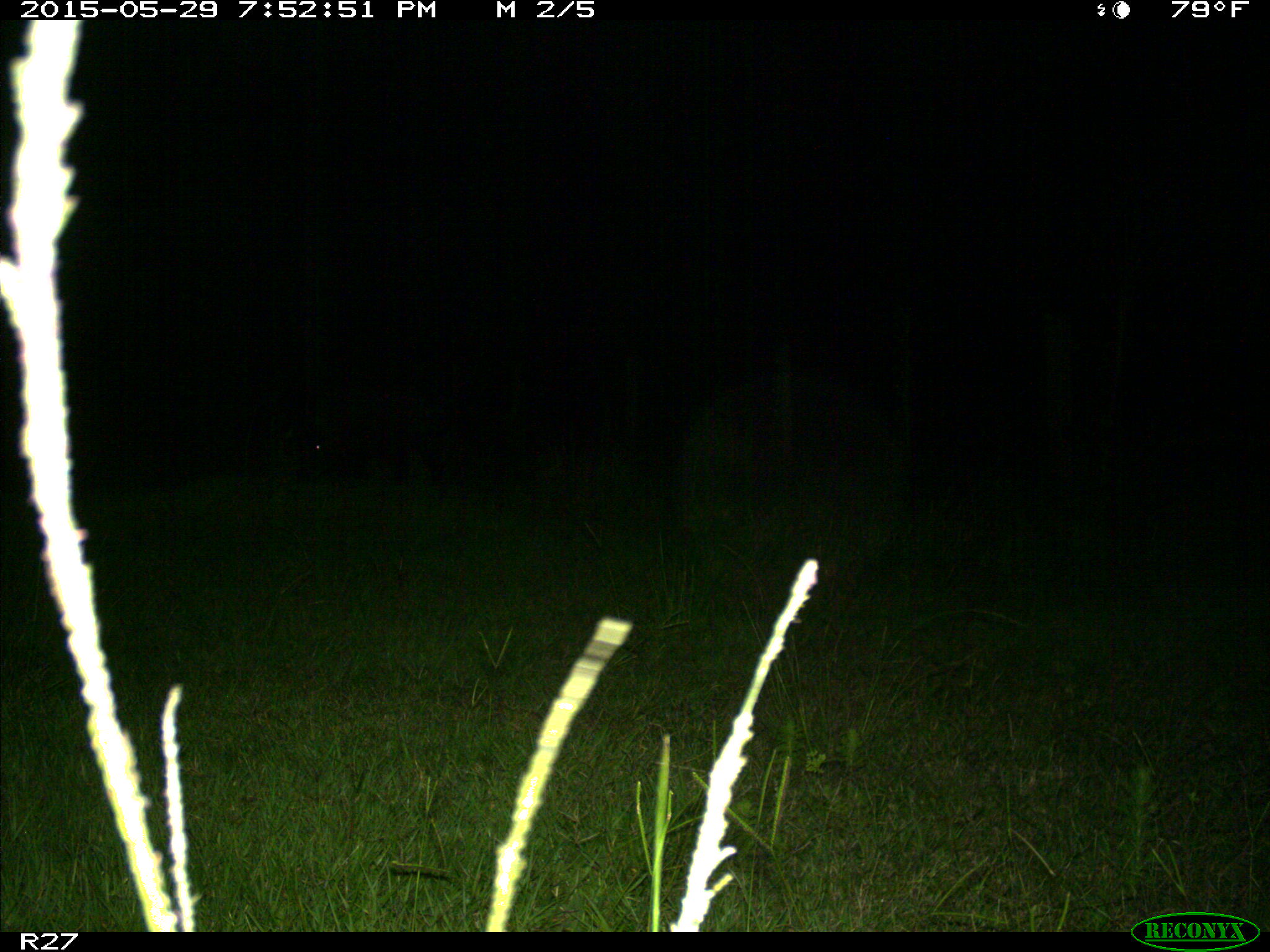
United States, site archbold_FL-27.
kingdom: Animalia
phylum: Chordata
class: Mammalia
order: Artiodactyla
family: Suidae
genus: Sus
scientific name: Sus scrofa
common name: wild boar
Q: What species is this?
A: Sus scrofa (wild boar).